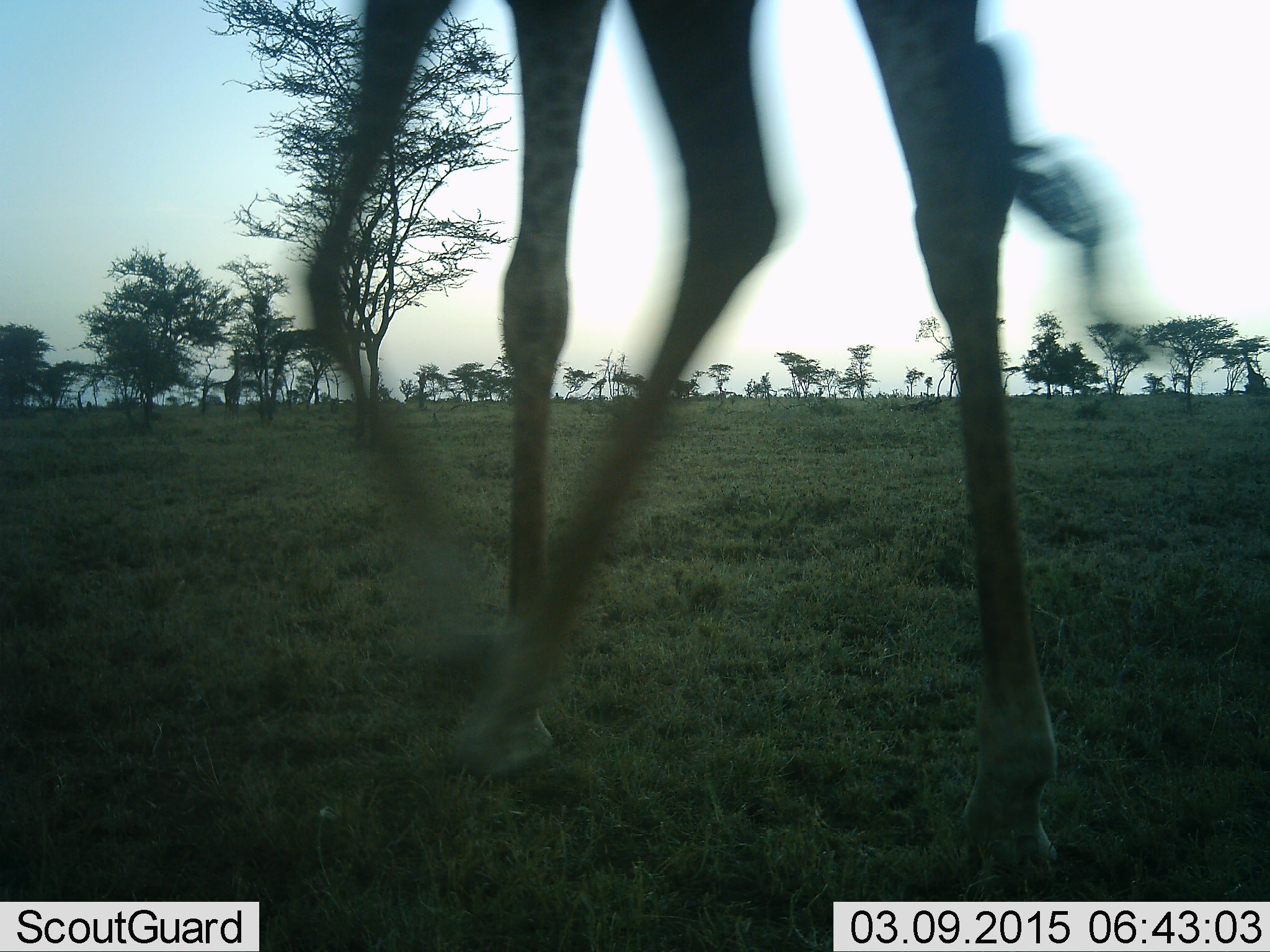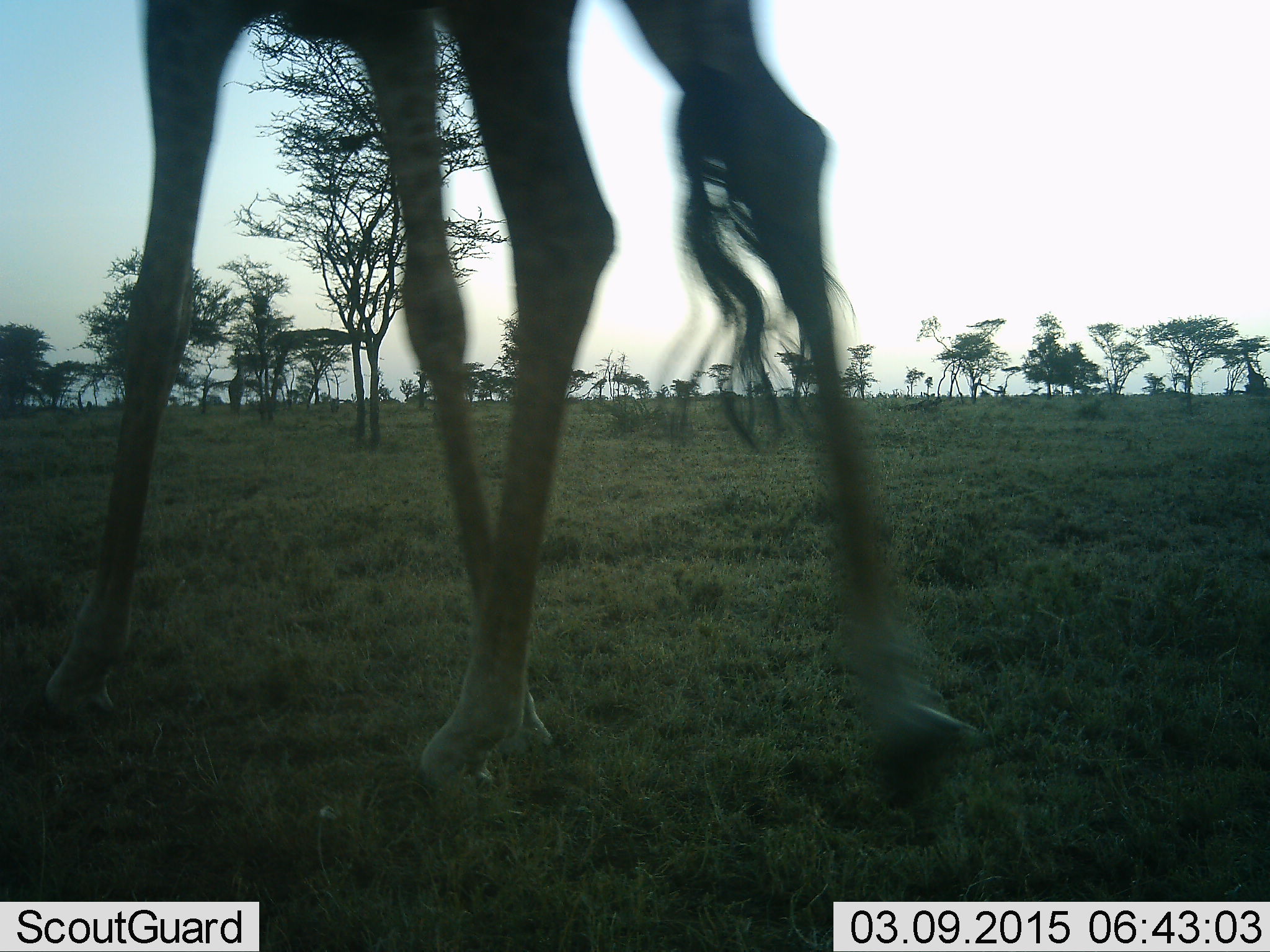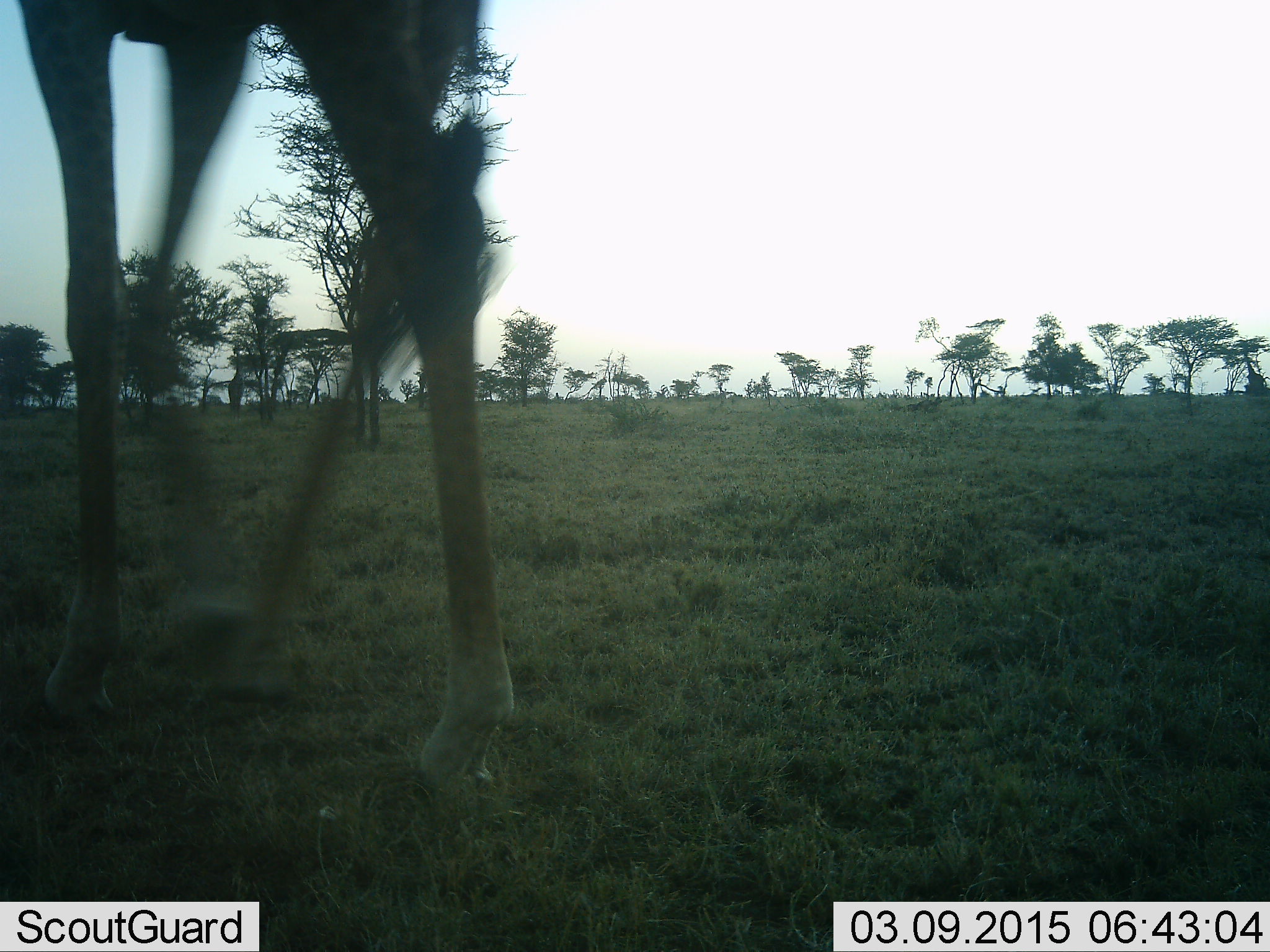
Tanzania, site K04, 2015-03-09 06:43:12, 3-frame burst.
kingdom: Animalia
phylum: Chordata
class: Mammalia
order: Artiodactyla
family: Giraffidae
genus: Giraffa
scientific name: Giraffa camelopardalis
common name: giraffe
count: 1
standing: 30%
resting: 0%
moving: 90%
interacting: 0%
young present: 0%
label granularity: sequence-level